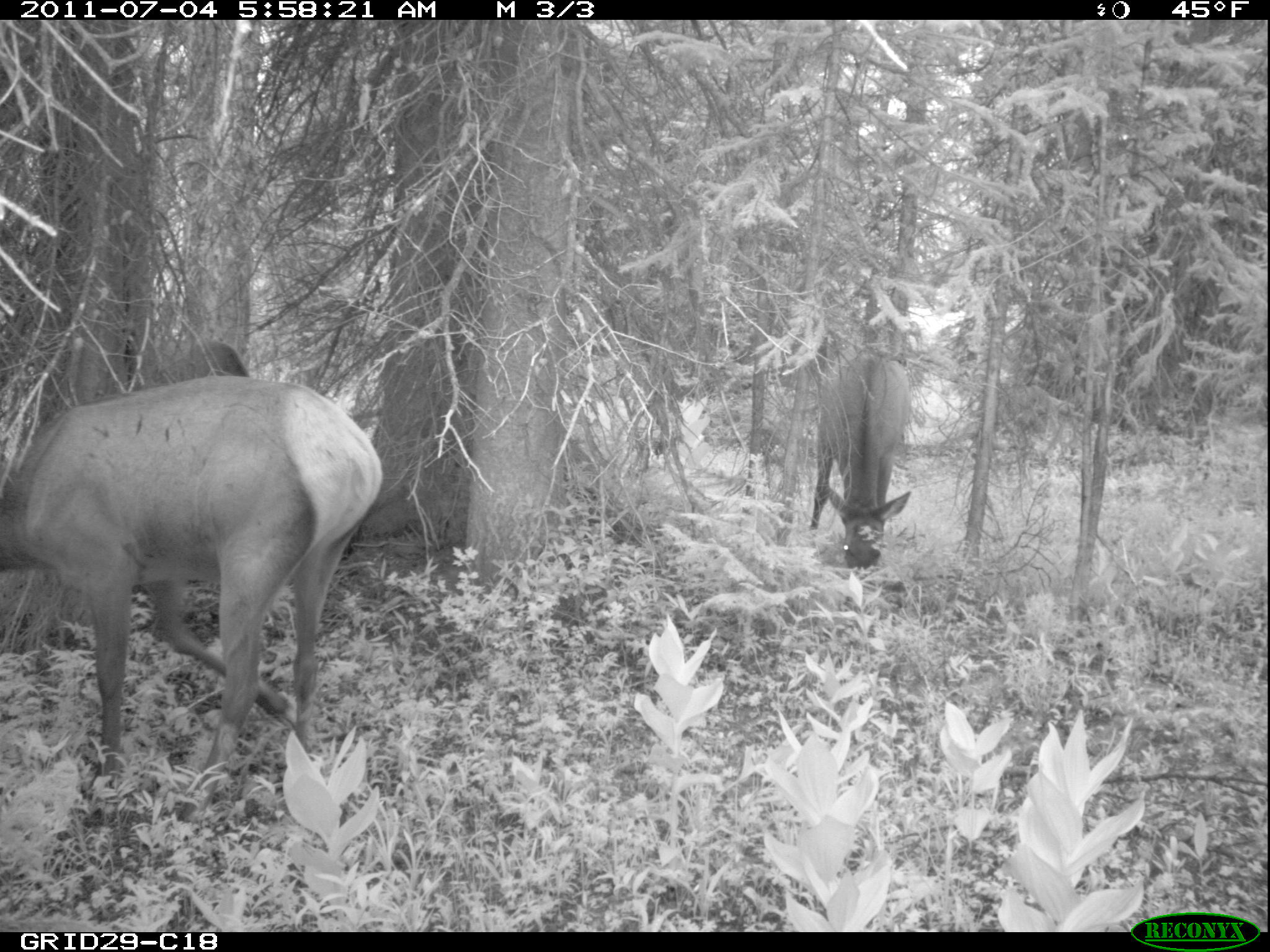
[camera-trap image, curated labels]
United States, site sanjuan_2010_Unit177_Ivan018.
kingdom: Animalia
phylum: Chordata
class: Mammalia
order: Artiodactyla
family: Cervidae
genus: Cervus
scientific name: Cervus elaphus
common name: red deer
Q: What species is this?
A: Cervus elaphus (red deer).